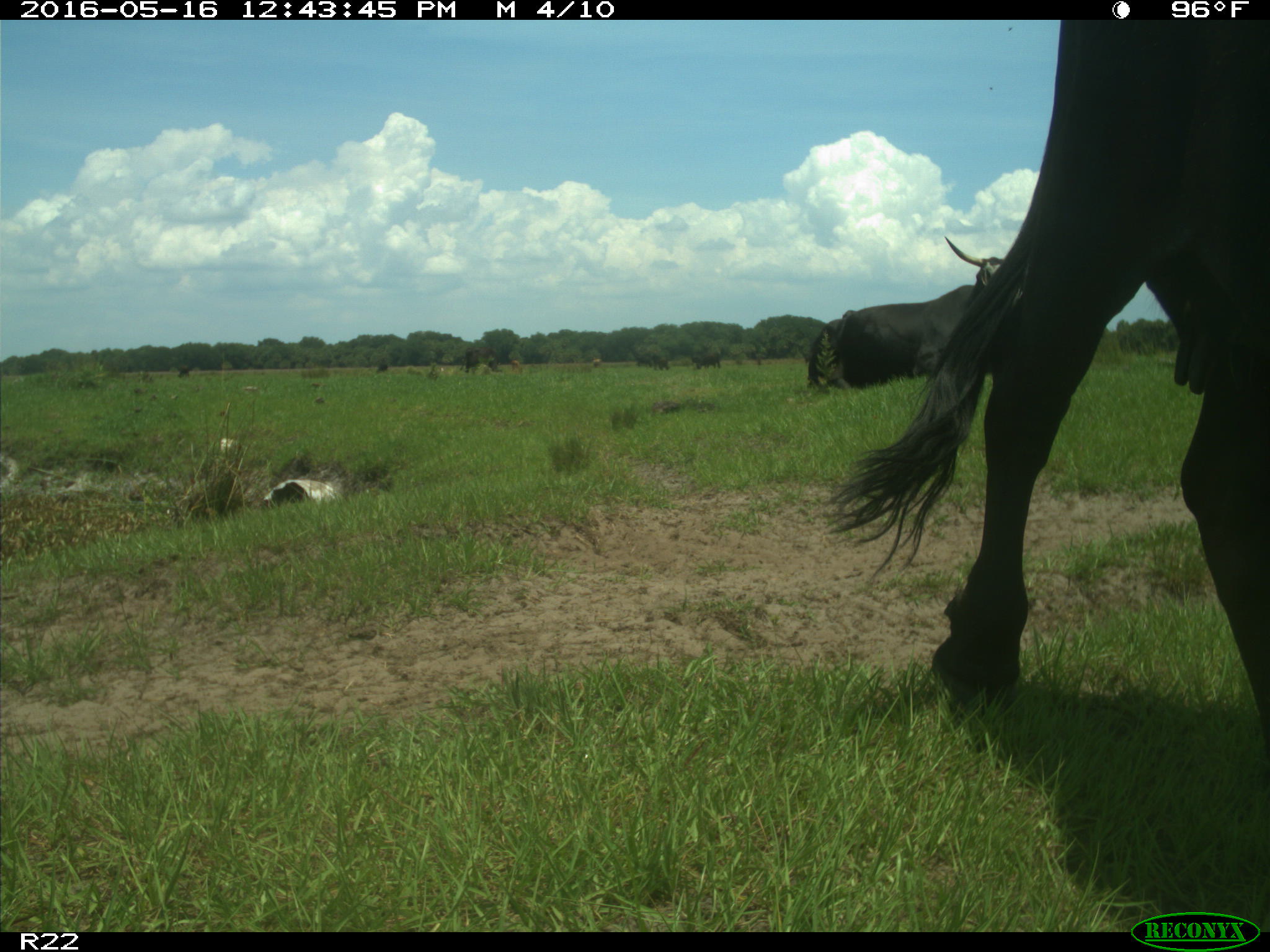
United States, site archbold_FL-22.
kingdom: Animalia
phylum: Chordata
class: Mammalia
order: Artiodactyla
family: Bovidae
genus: Bos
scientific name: Bos taurus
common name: domestic cow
Bos taurus (domestic cow).